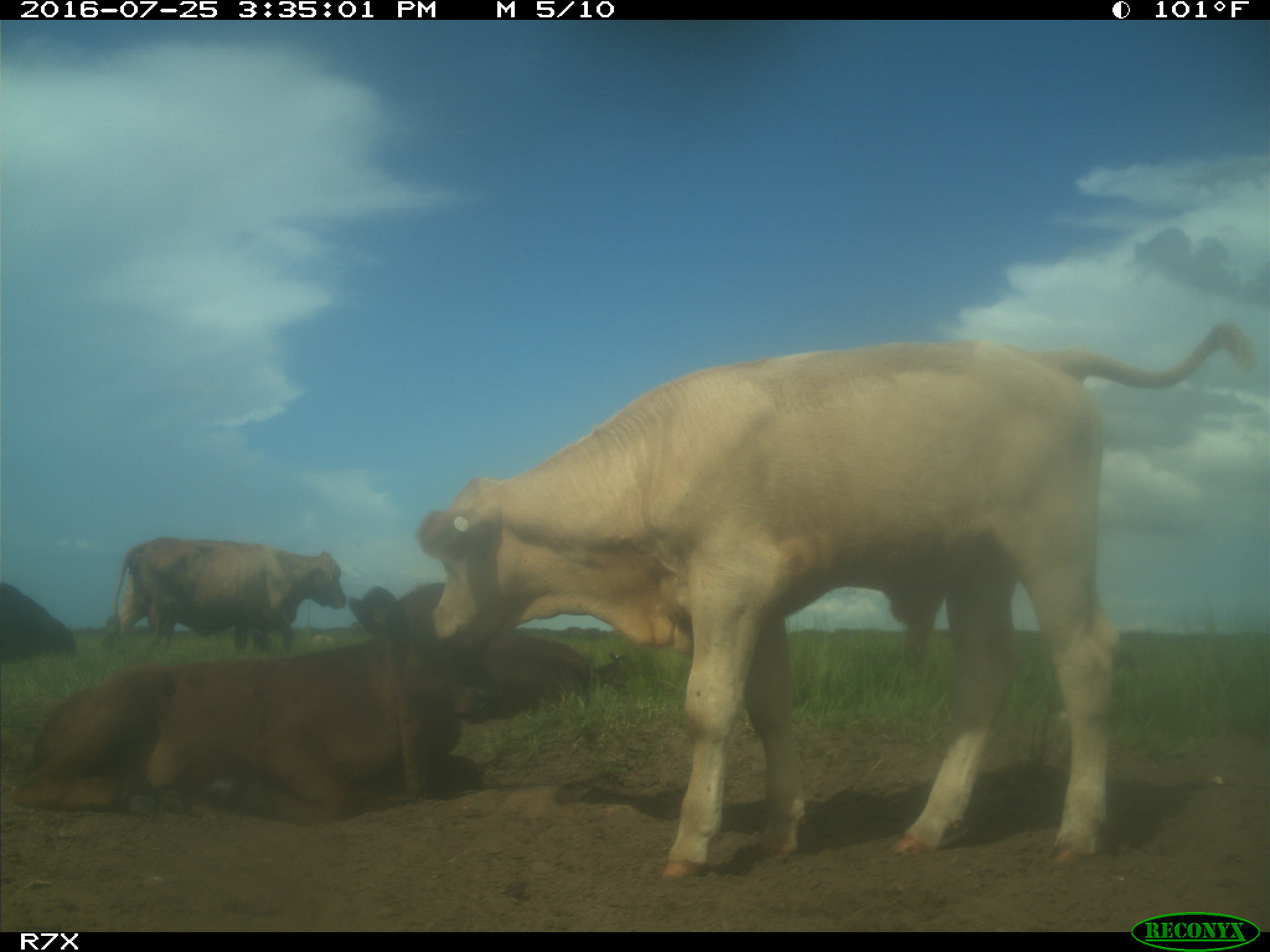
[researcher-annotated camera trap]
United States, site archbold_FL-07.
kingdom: Animalia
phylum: Chordata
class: Mammalia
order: Artiodactyla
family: Bovidae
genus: Bos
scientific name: Bos taurus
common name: domestic cow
Bos taurus (domestic cow).